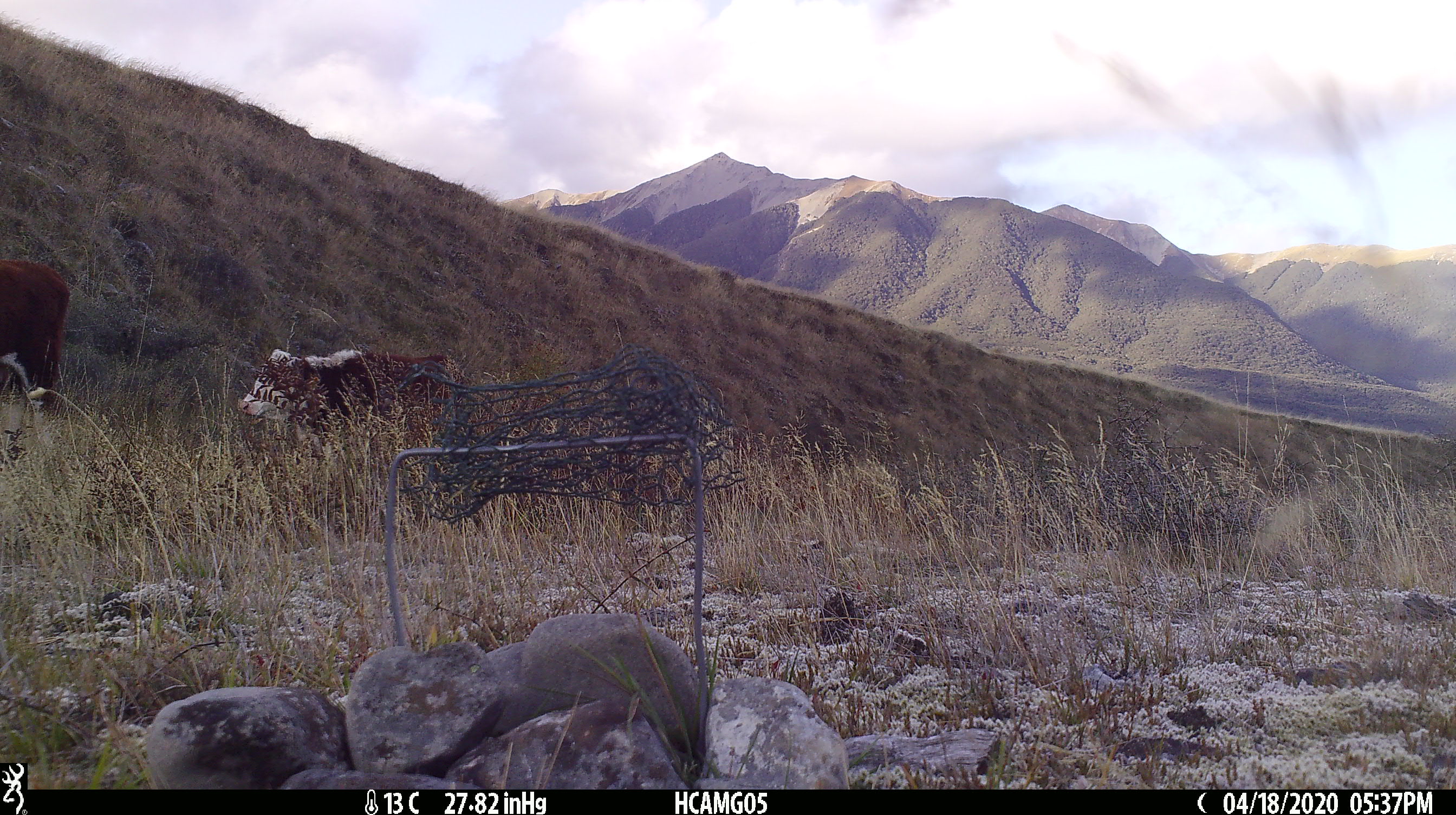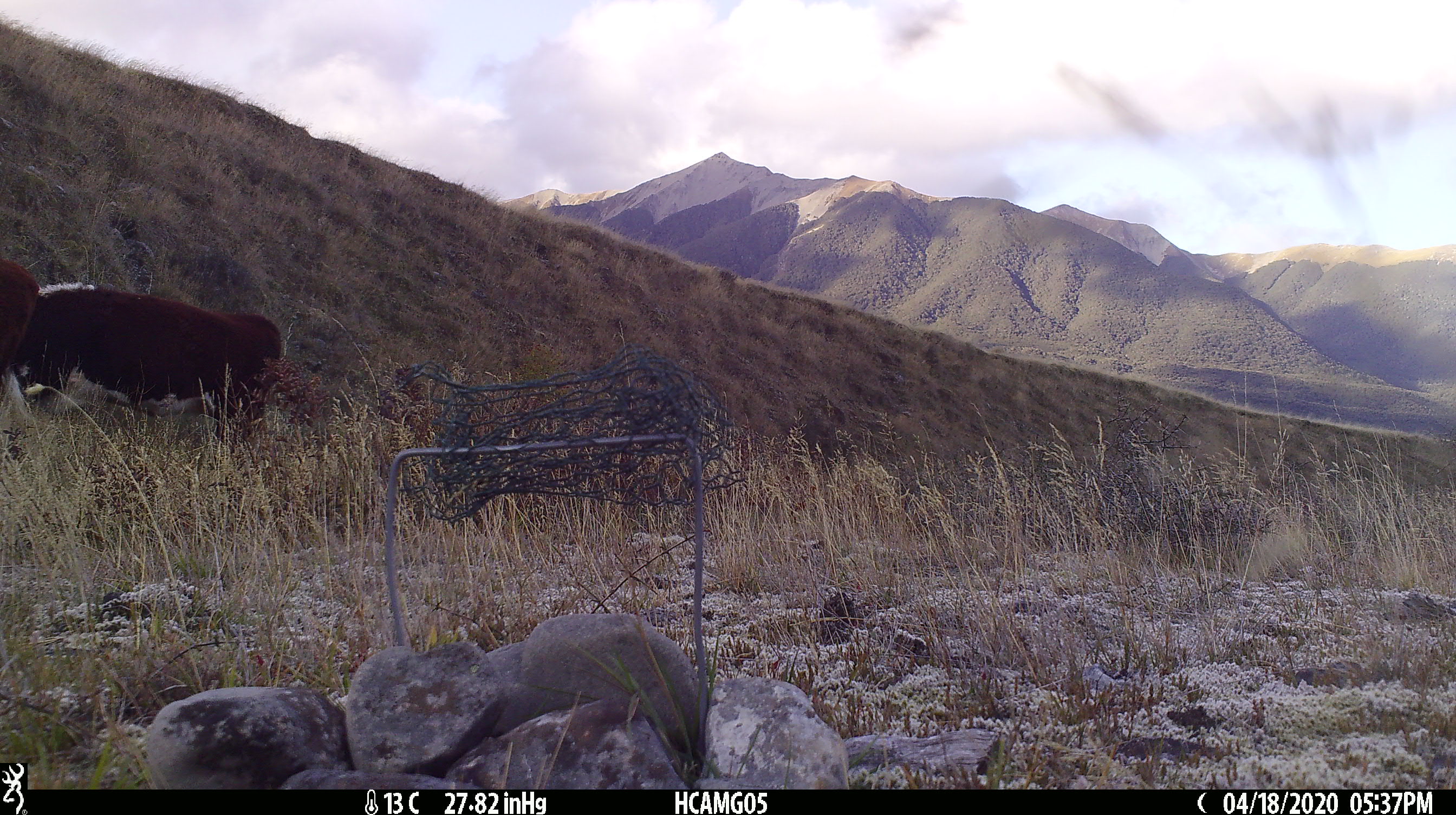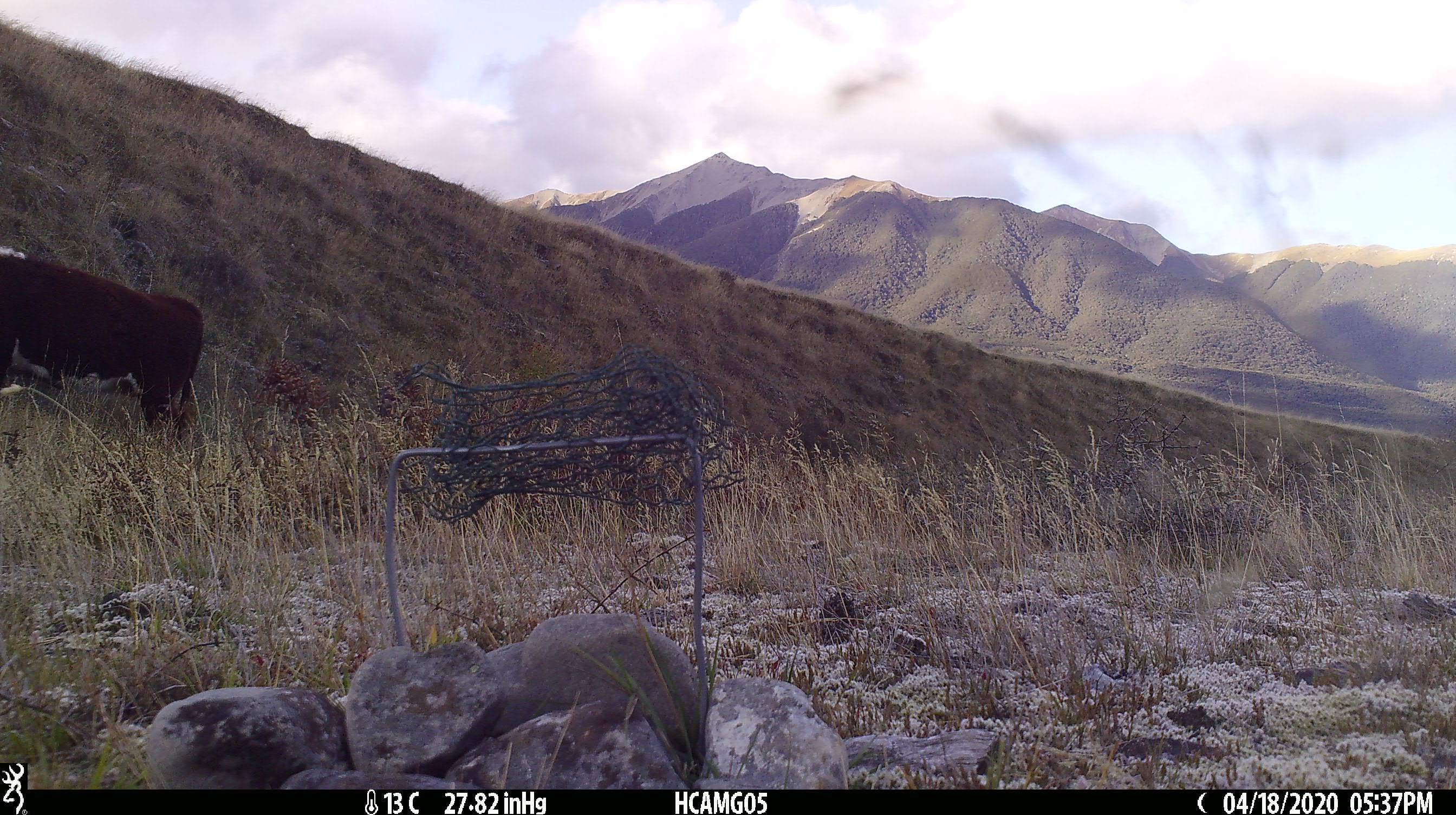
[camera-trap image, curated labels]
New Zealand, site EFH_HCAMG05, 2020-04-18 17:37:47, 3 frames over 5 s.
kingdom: Animalia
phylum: Chordata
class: Mammalia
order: Artiodactyla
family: Bovidae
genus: Bos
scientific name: Bos taurus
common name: domestic cow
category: cow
Cow (domestic cow) (Bos taurus).